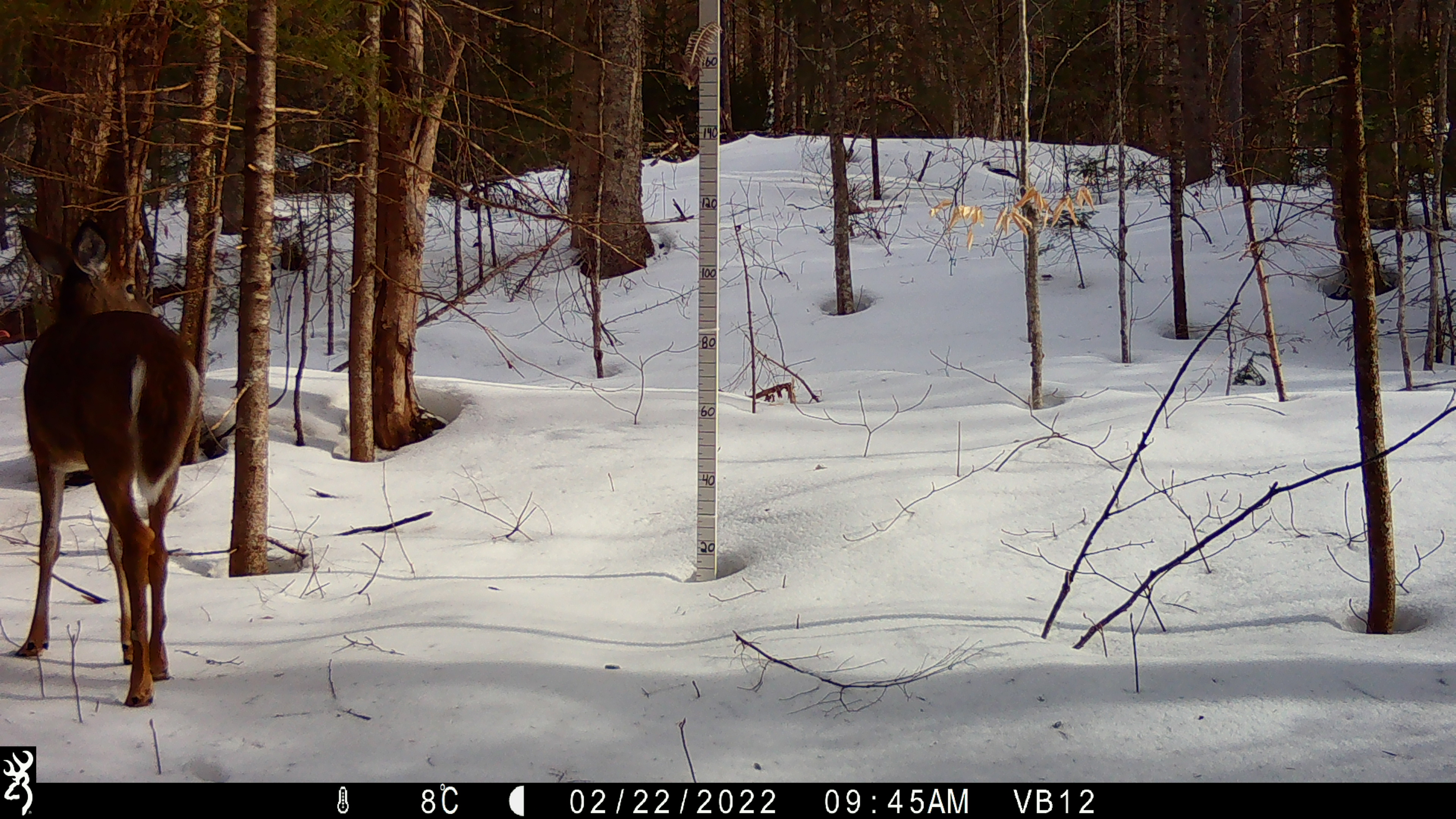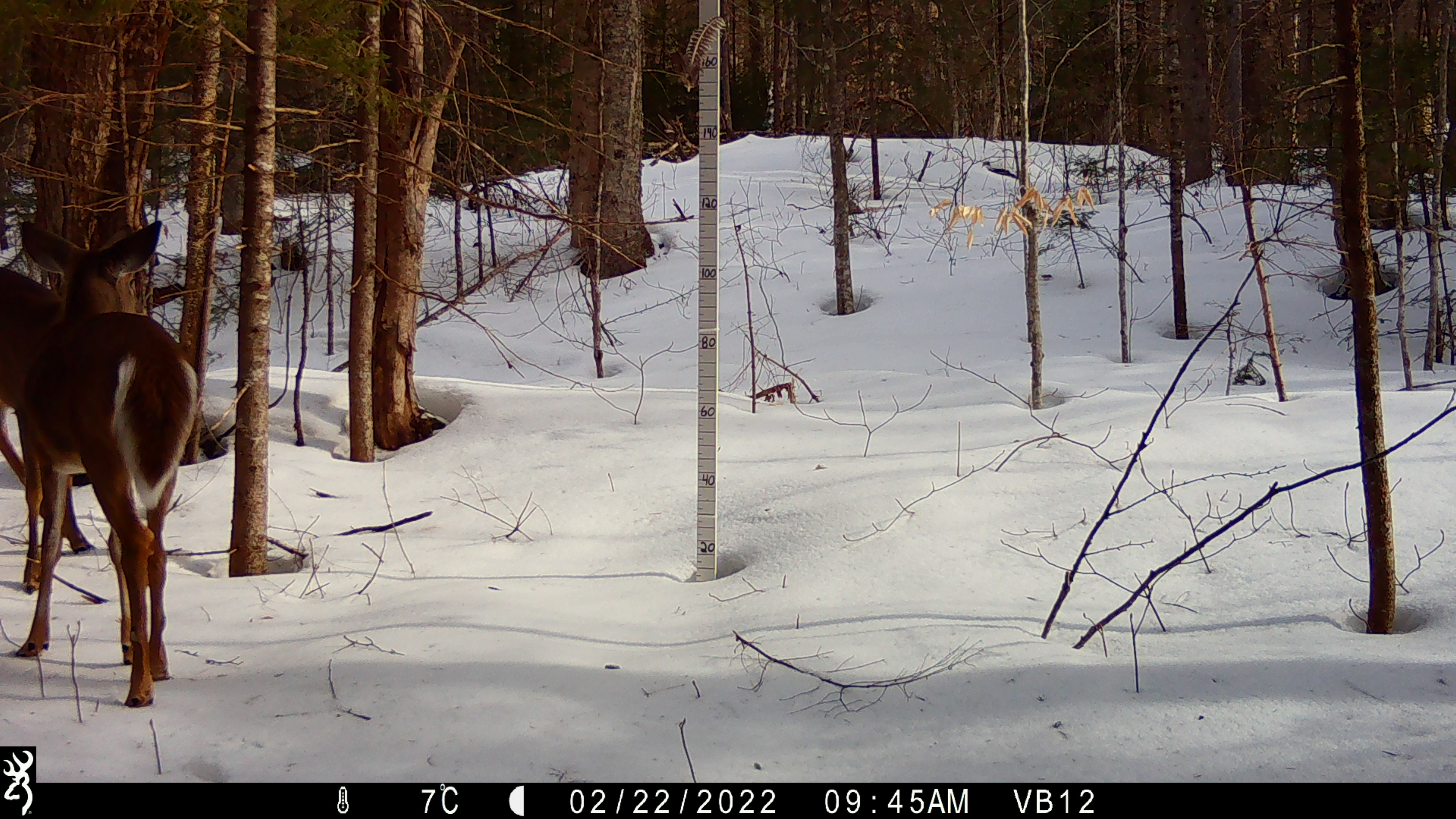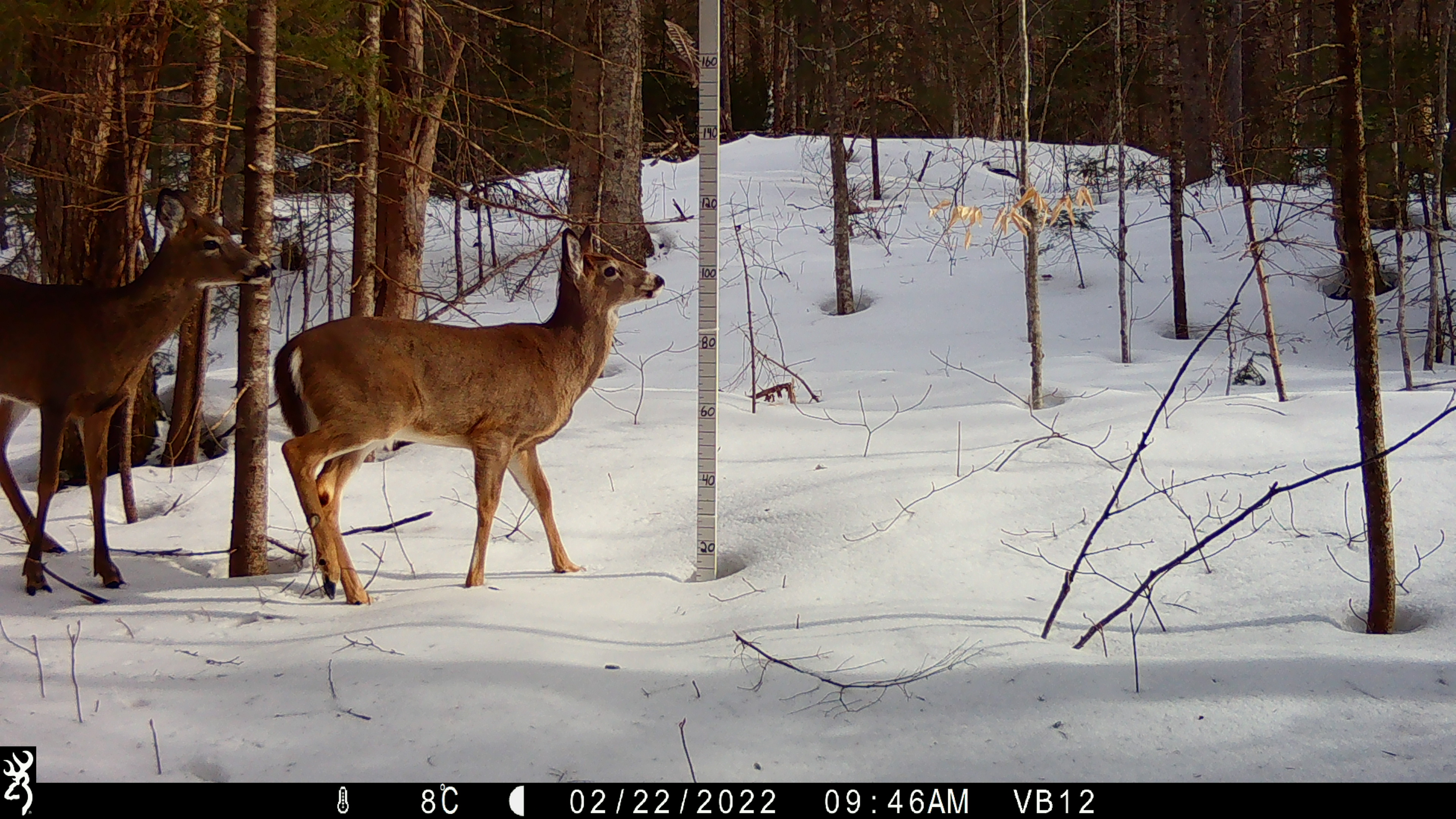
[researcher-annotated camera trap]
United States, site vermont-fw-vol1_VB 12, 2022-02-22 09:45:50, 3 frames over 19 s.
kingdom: Animalia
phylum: Chordata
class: Mammalia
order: Artiodactyla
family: Cervidae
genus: Odocoileus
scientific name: Odocoileus virginianus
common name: white-tailed deer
White-tailed deer (Odocoileus virginianus).